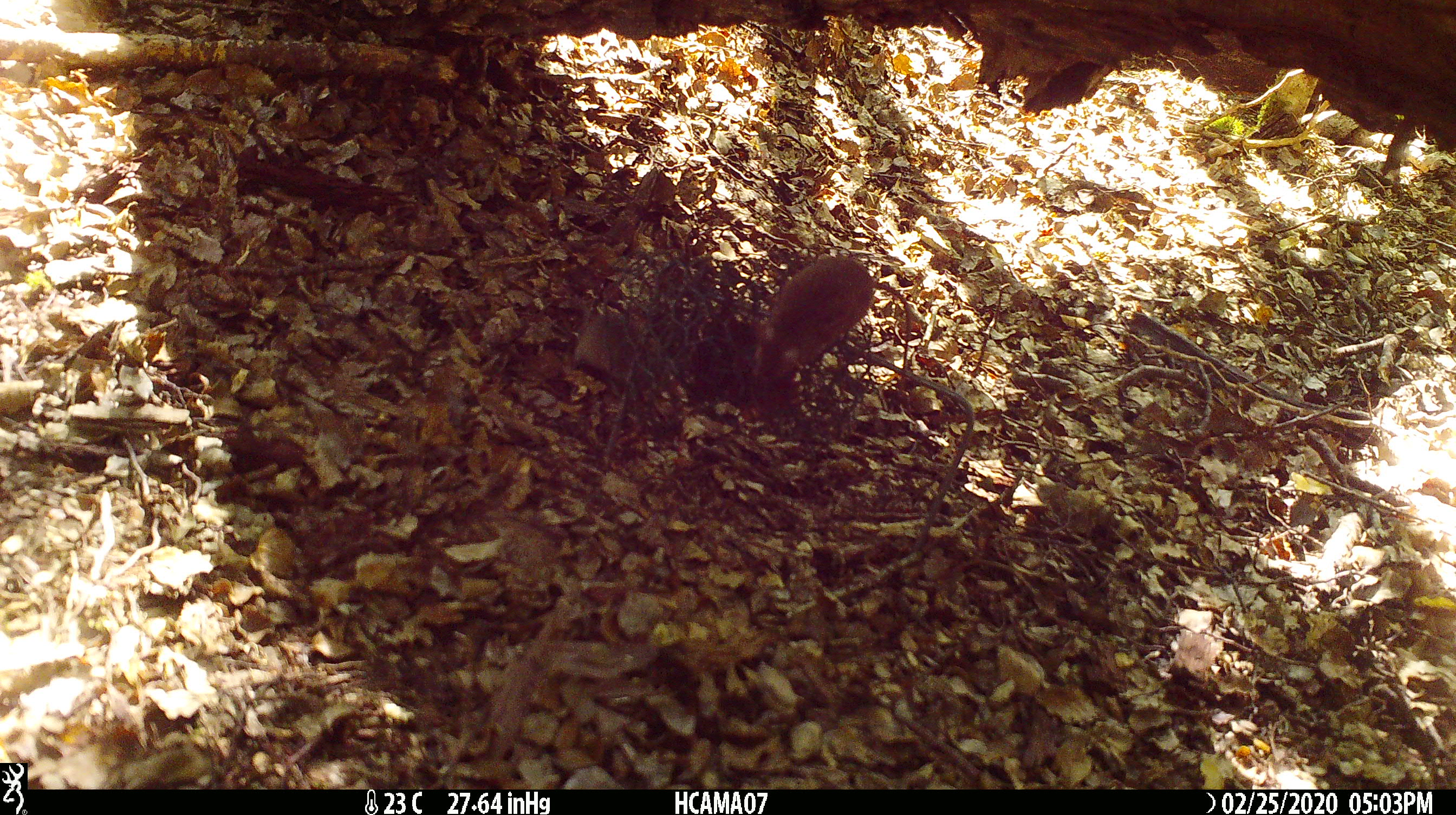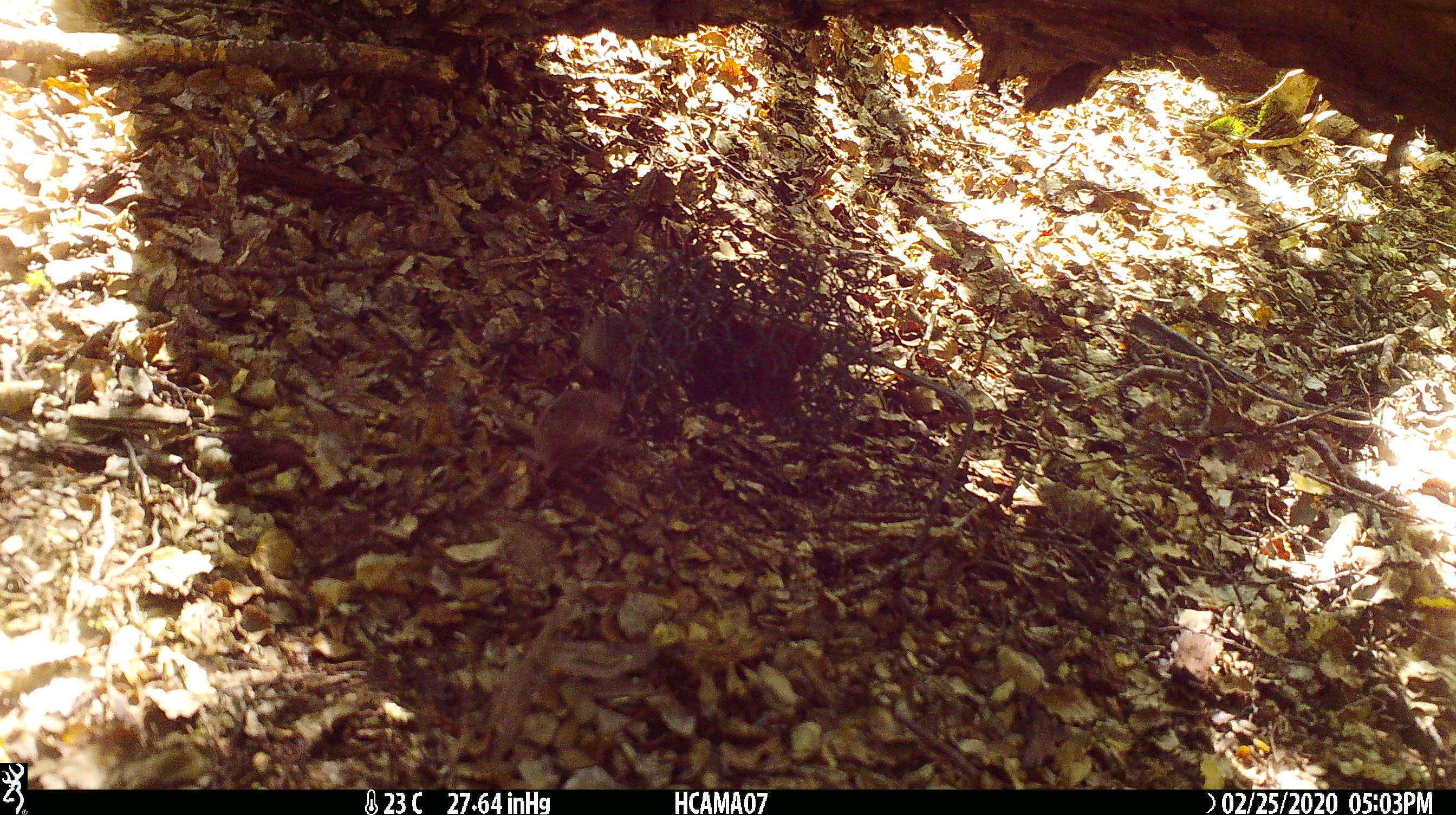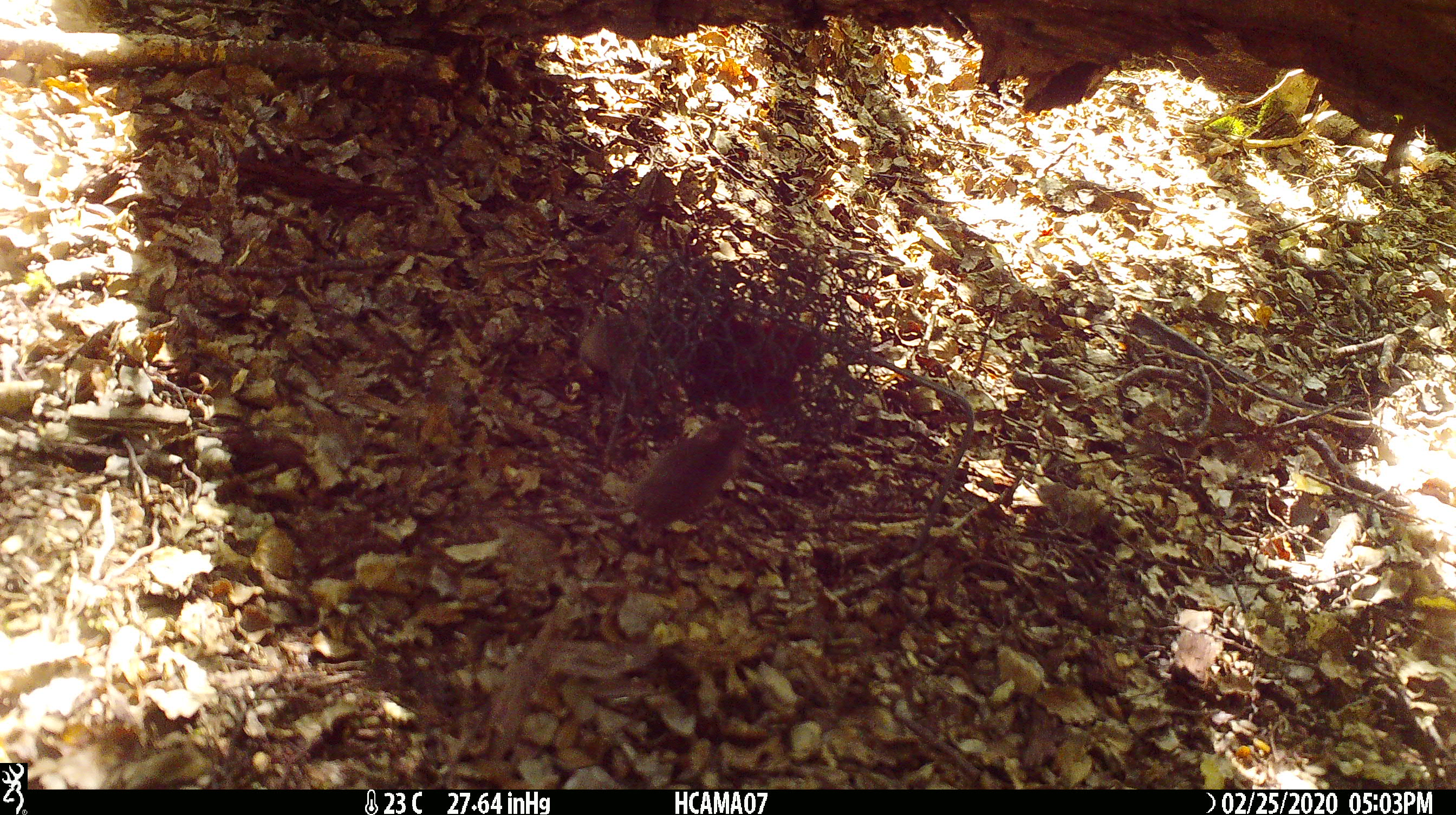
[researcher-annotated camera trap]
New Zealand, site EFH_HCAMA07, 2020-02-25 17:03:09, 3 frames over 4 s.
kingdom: Animalia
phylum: Chordata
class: Mammalia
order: Rodentia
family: Muridae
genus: Mus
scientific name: Mus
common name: mouse